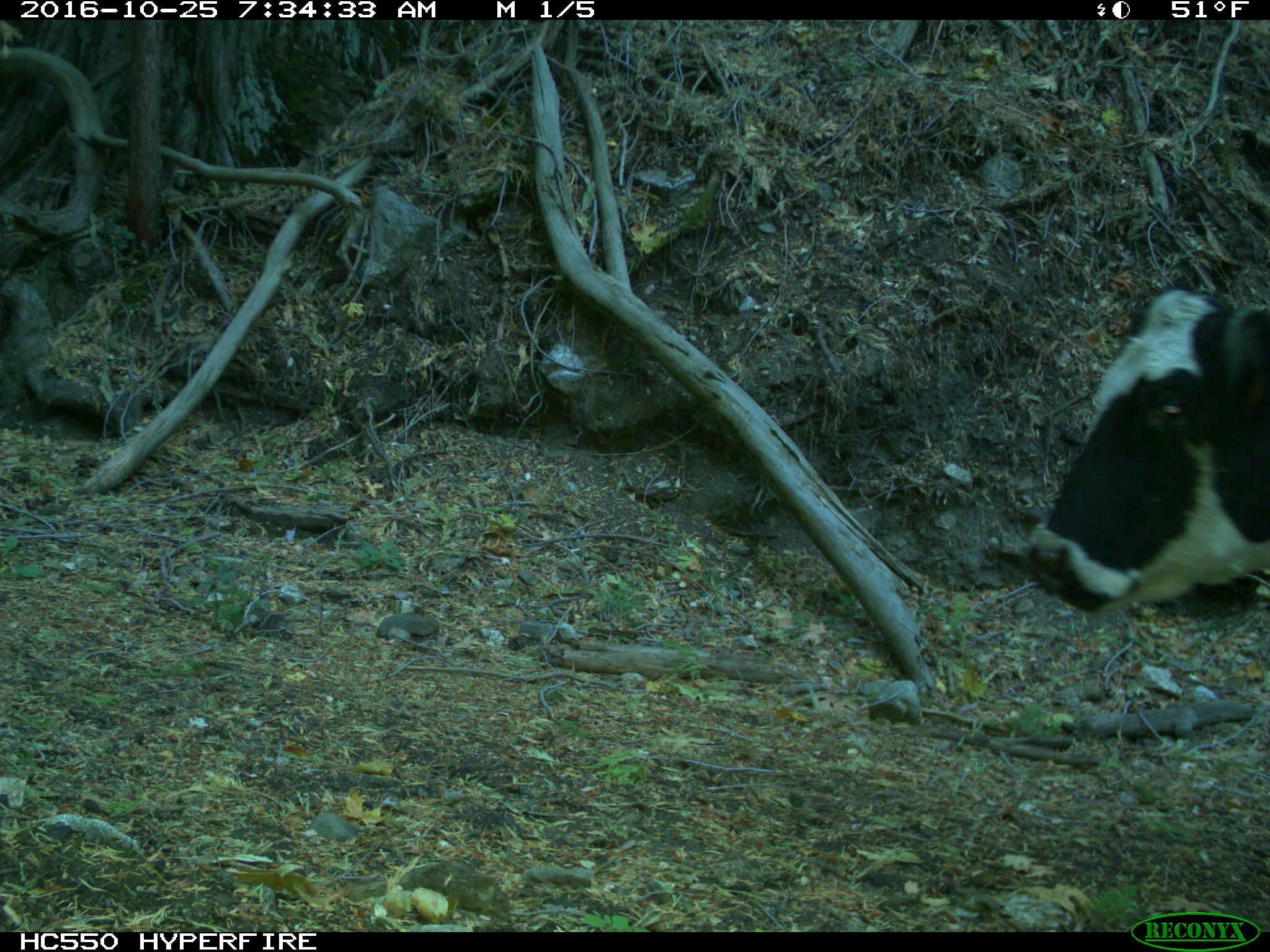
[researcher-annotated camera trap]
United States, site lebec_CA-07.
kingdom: Animalia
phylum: Chordata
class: Mammalia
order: Artiodactyla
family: Bovidae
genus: Bos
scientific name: Bos taurus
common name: domestic cow